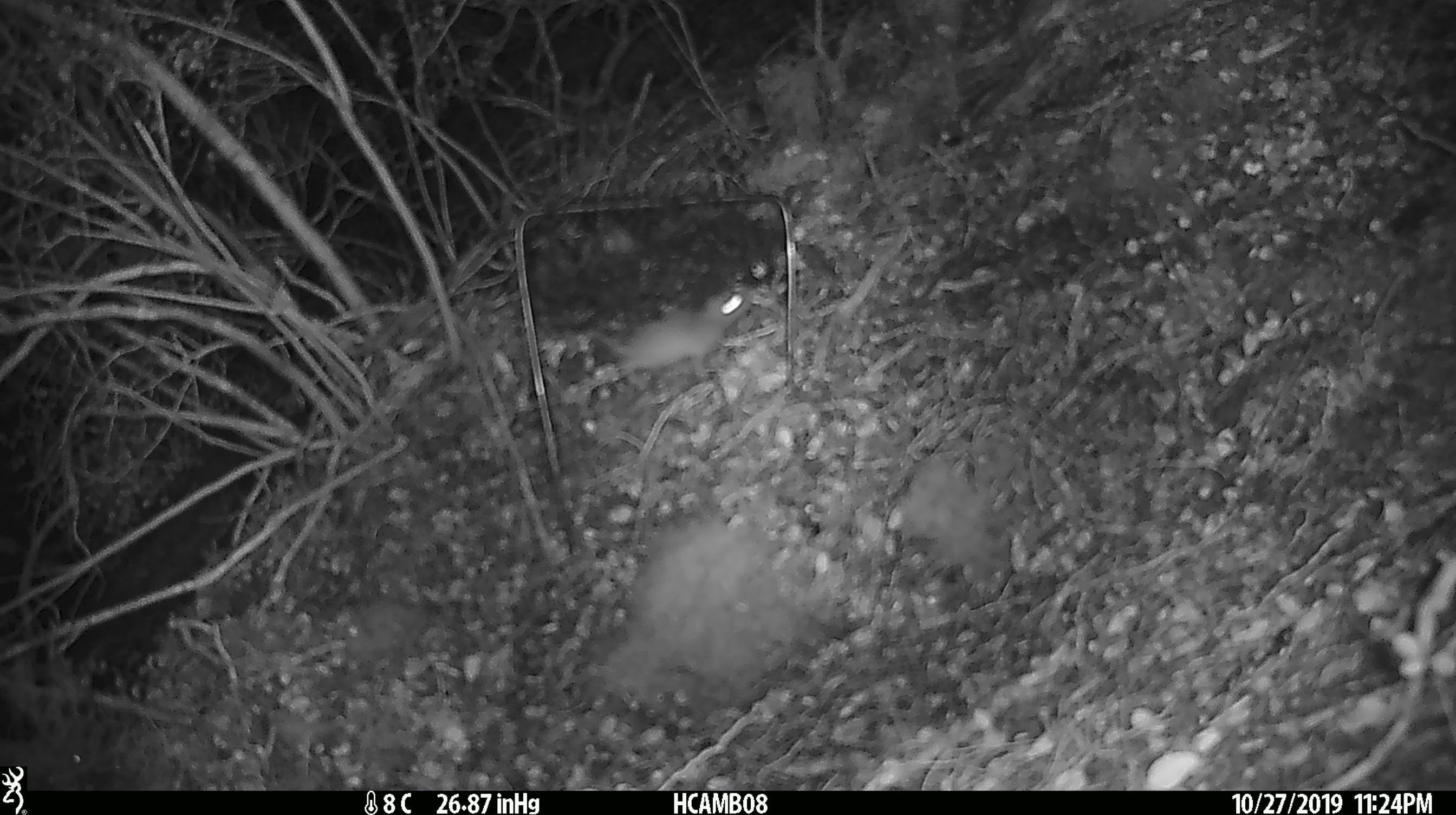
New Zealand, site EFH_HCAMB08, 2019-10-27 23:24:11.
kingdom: Animalia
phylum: Chordata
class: Mammalia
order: Rodentia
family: Muridae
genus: Mus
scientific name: Mus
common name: mouse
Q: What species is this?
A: Mouse (Mus).